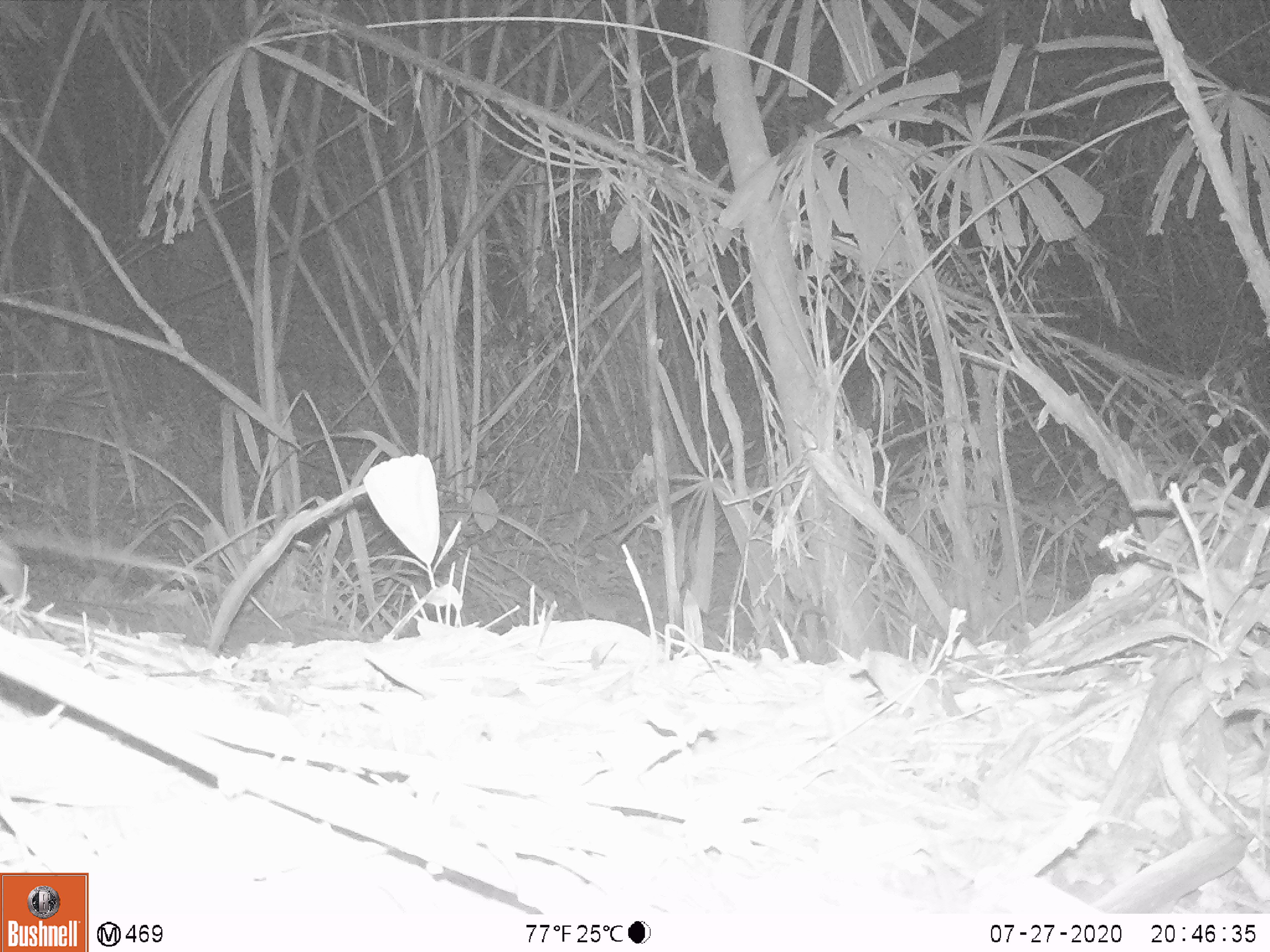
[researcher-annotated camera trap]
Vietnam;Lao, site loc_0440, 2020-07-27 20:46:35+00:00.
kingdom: Animalia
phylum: Chordata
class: Mammalia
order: Rodentia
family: Muridae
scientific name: Muridae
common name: old-world mice and rats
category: unidentified murid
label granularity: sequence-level